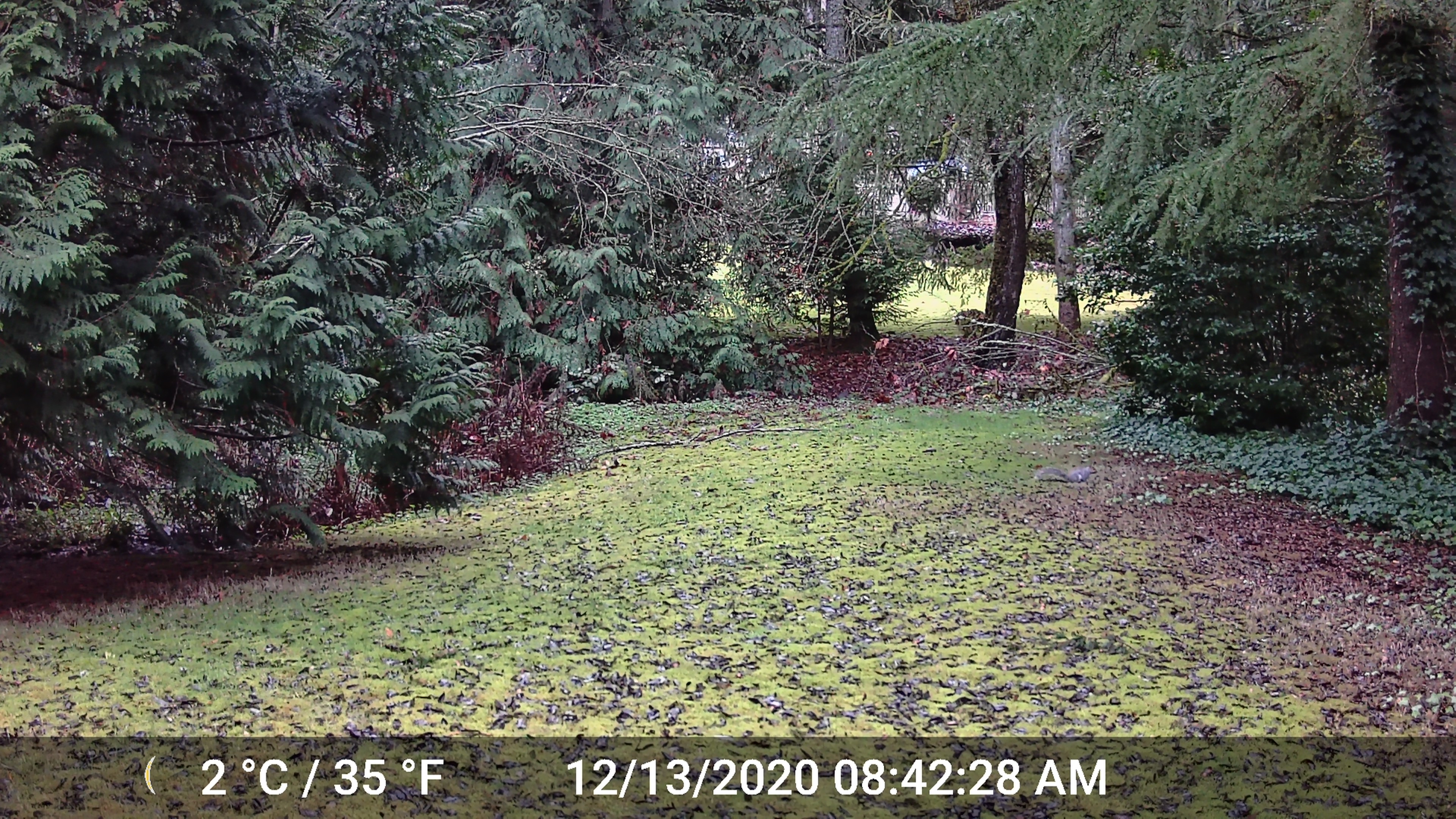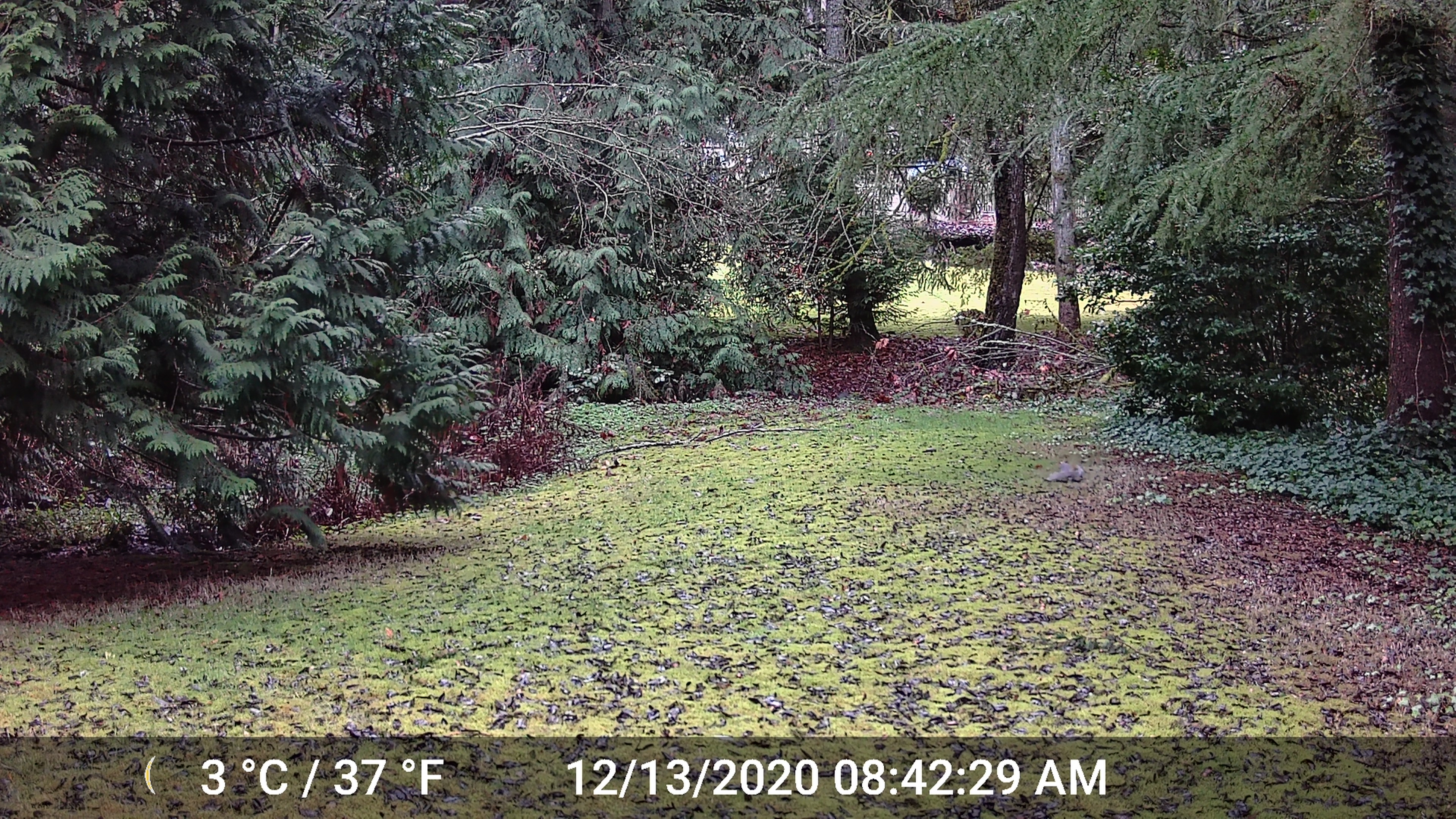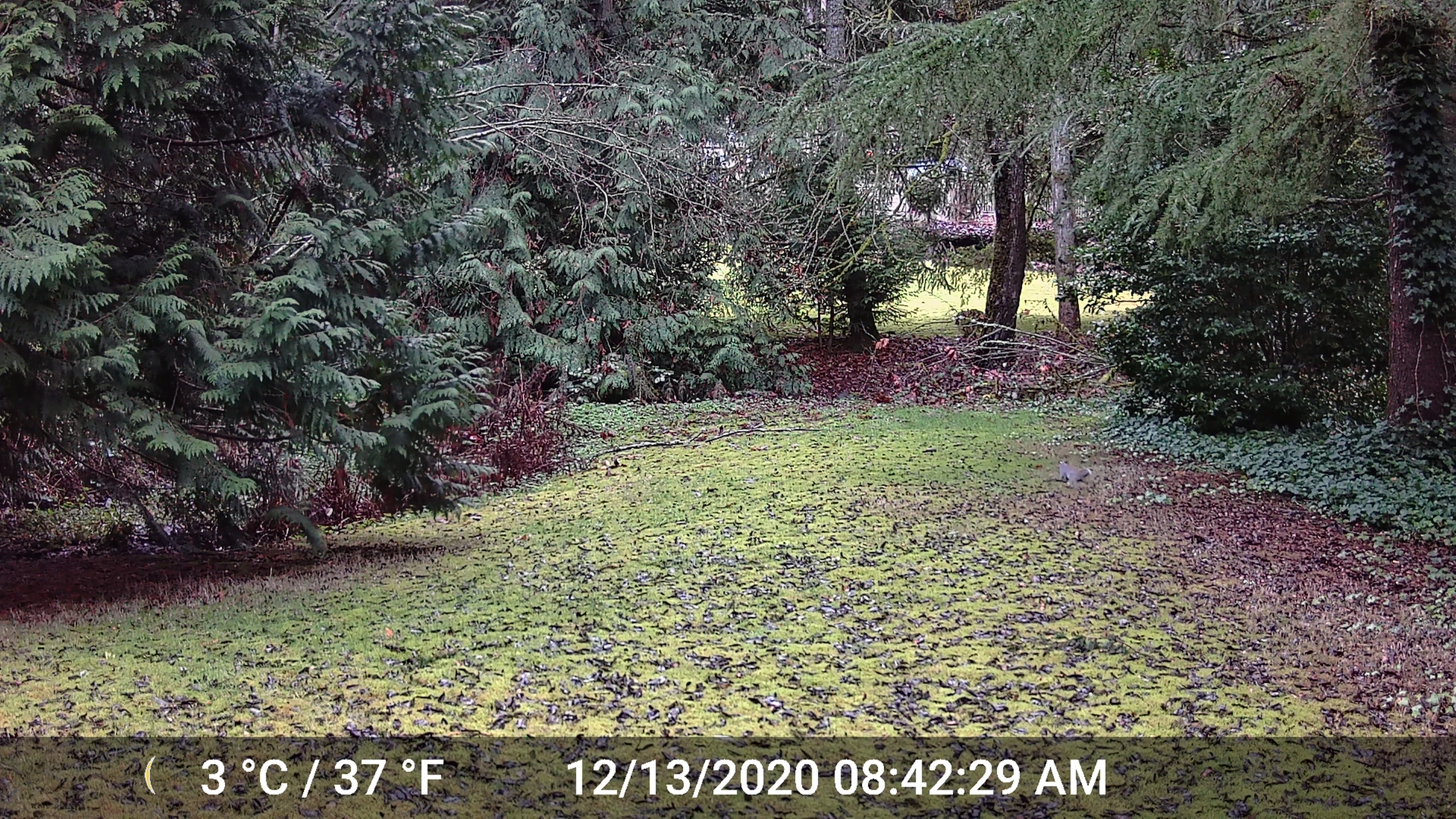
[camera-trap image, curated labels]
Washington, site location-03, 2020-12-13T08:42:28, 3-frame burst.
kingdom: Animalia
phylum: Chordata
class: Mammalia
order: Rodentia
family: Sciuridae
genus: Sciurus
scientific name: Sciurus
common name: squirrel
Squirrel (Sciurus).